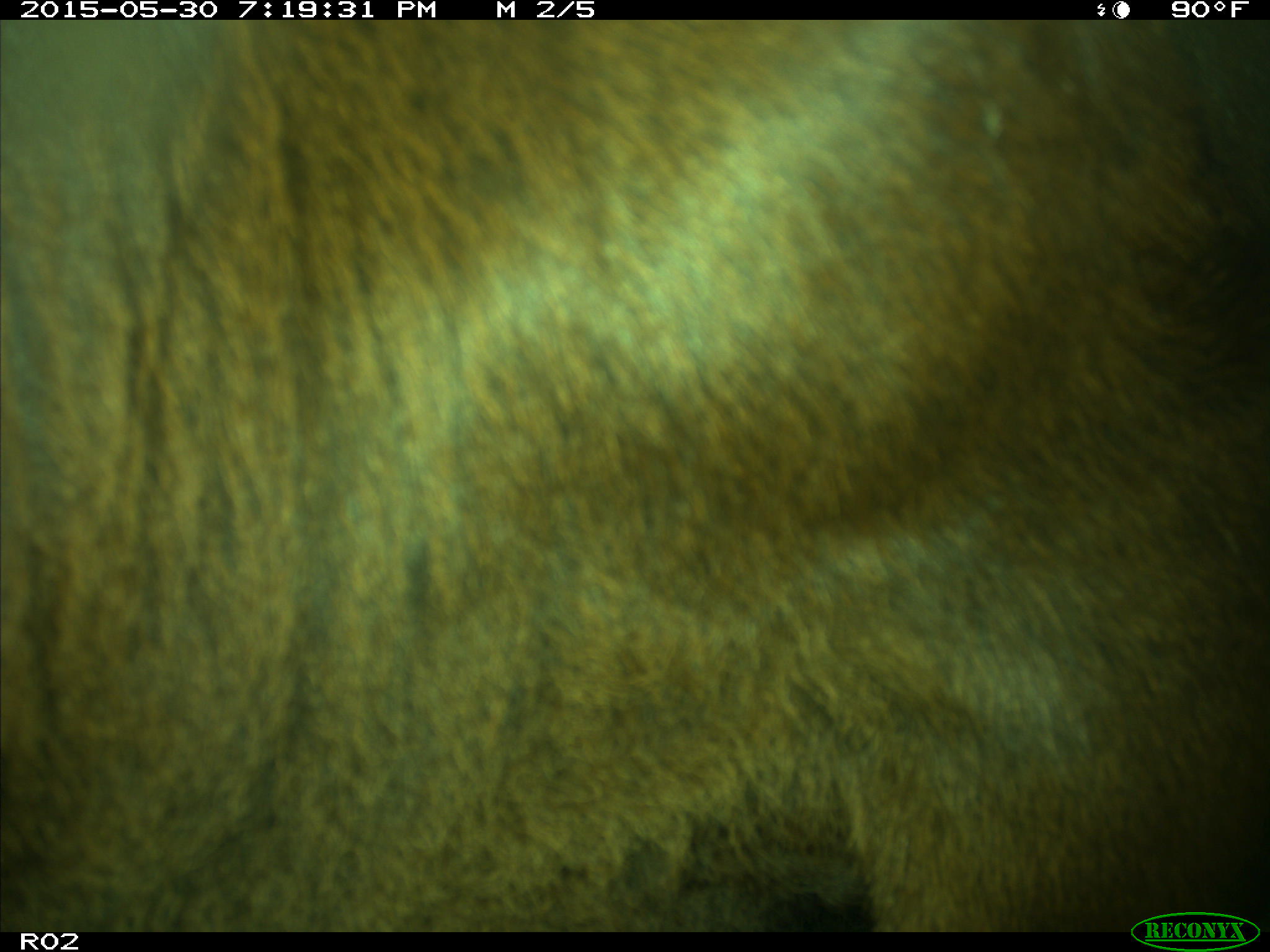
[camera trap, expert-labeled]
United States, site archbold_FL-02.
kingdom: Animalia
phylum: Chordata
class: Mammalia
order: Artiodactyla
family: Bovidae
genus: Bos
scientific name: Bos taurus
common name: domestic cow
Bos taurus (domestic cow).